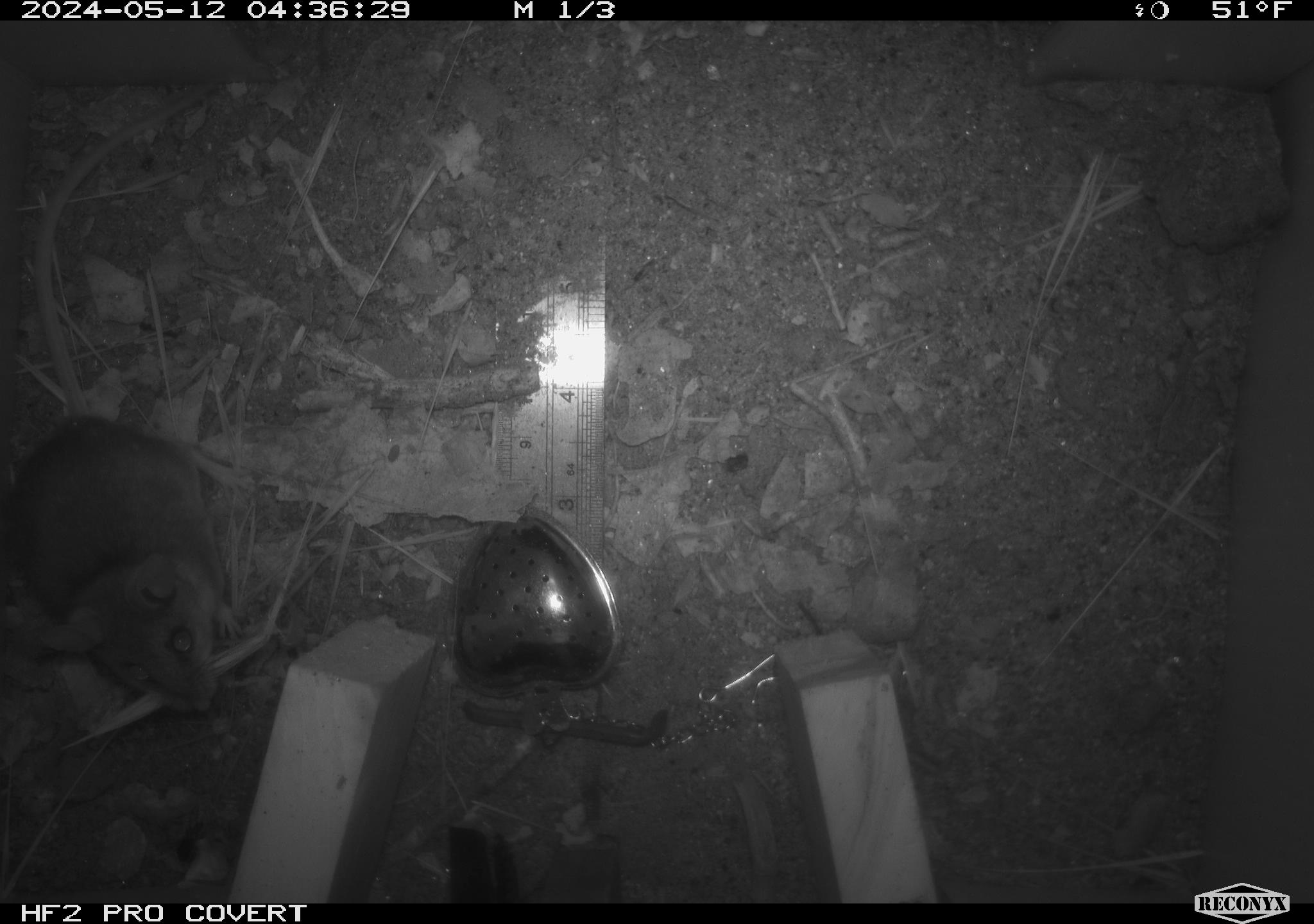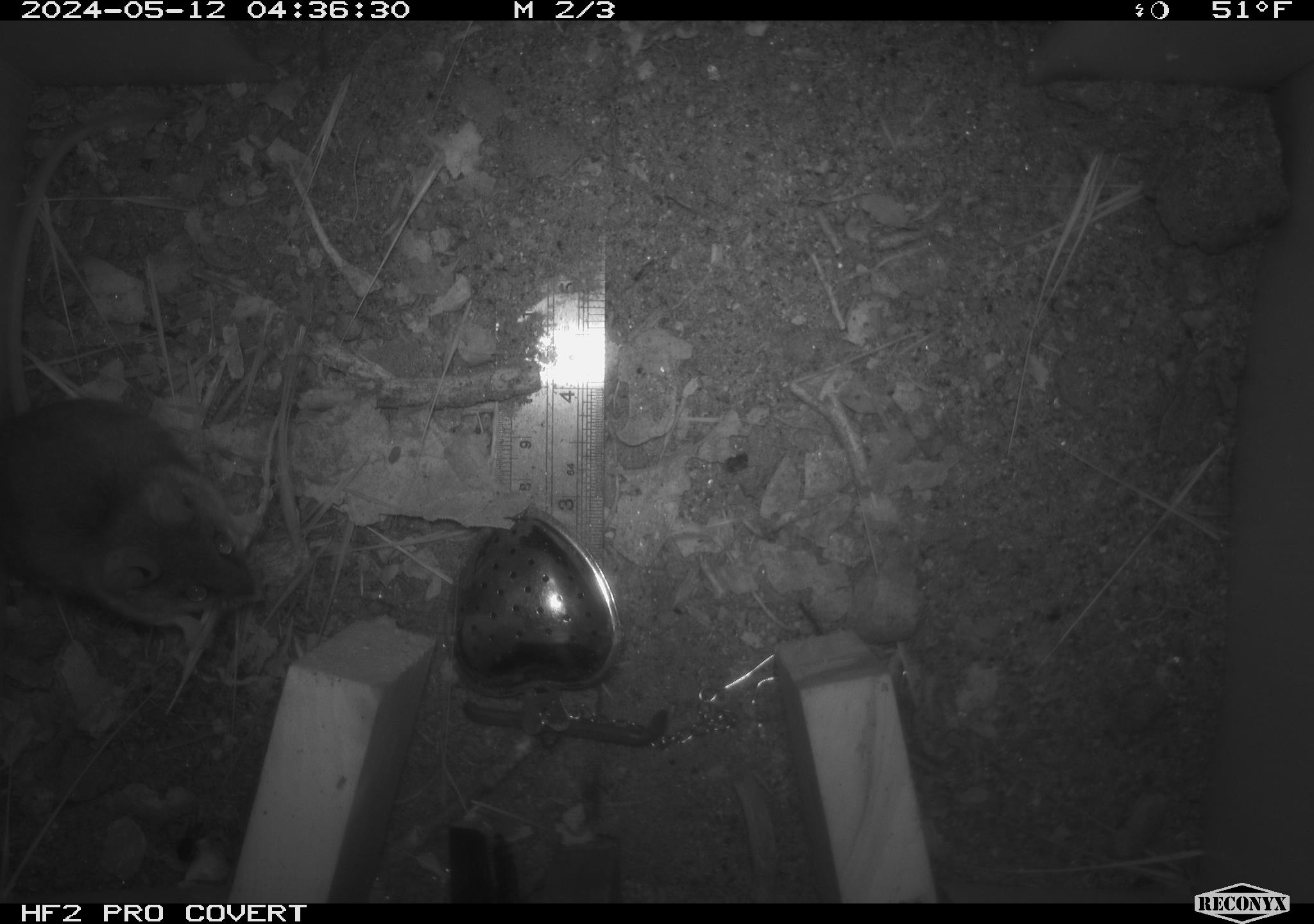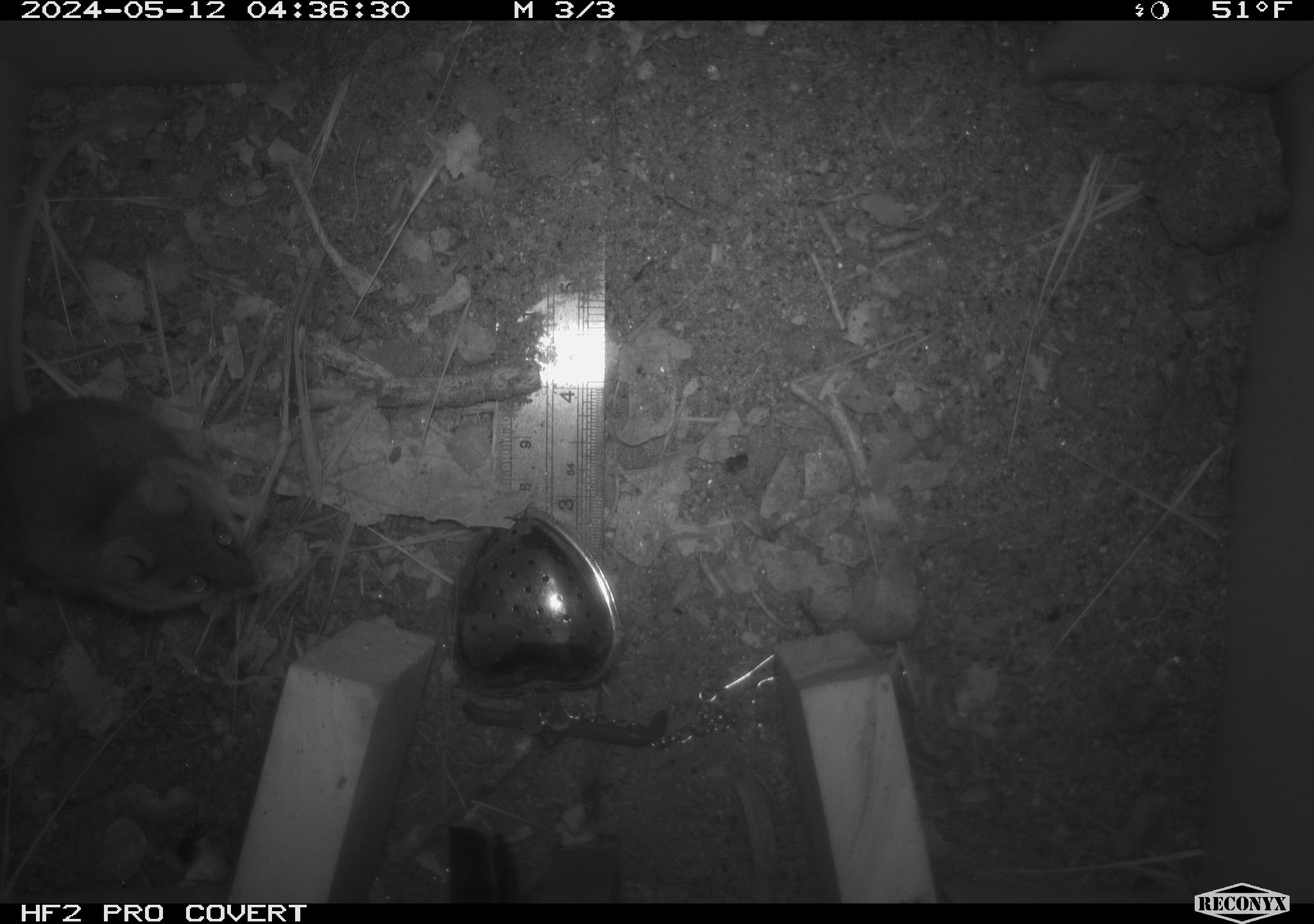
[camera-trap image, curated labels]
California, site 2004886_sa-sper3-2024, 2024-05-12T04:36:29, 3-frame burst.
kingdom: Animalia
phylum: Chordata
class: Mammalia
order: Rodentia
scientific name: Rodentia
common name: mouse species